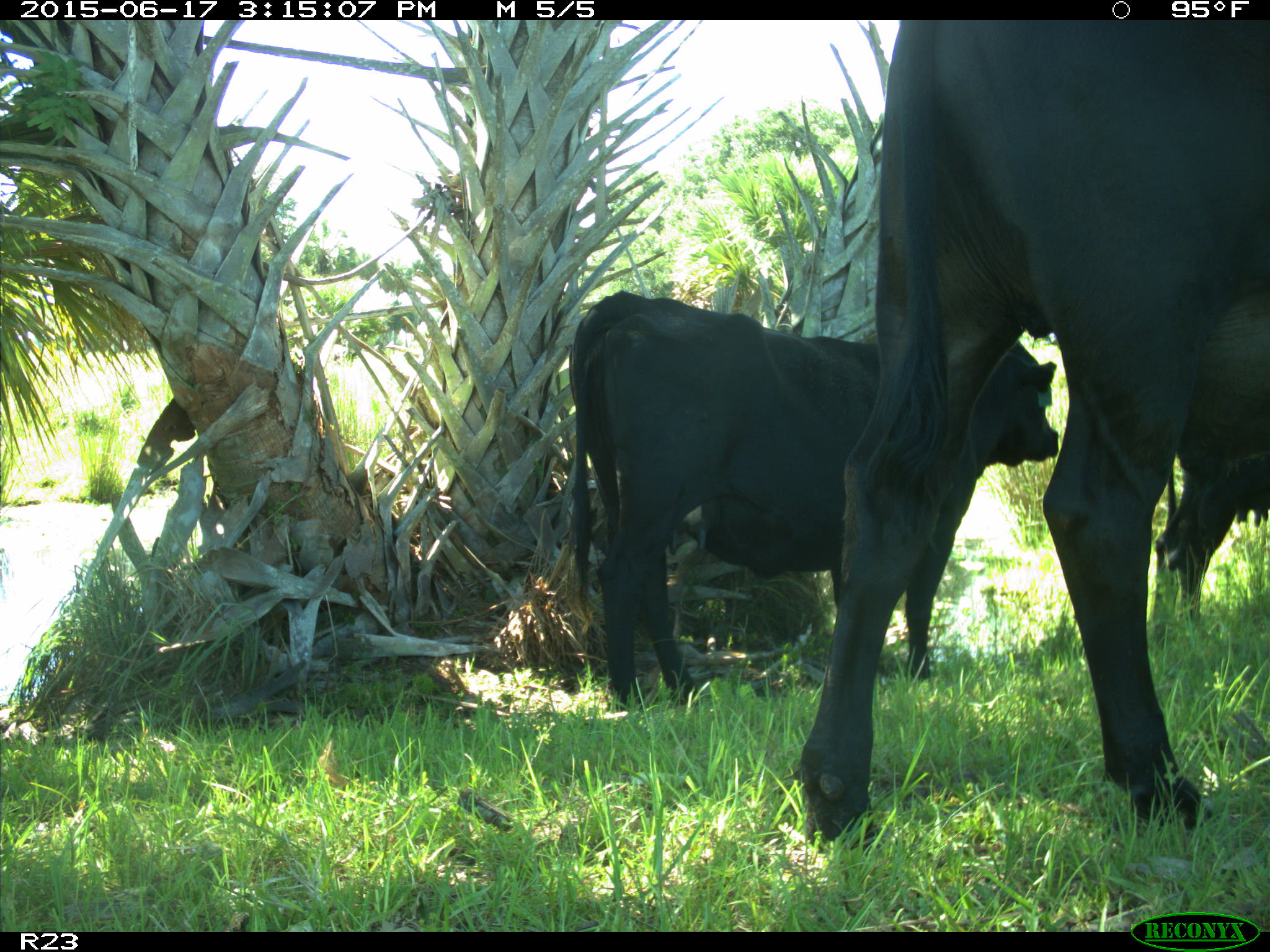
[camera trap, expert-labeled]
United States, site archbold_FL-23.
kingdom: Animalia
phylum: Chordata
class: Mammalia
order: Artiodactyla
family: Bovidae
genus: Bos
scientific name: Bos taurus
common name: domestic cow